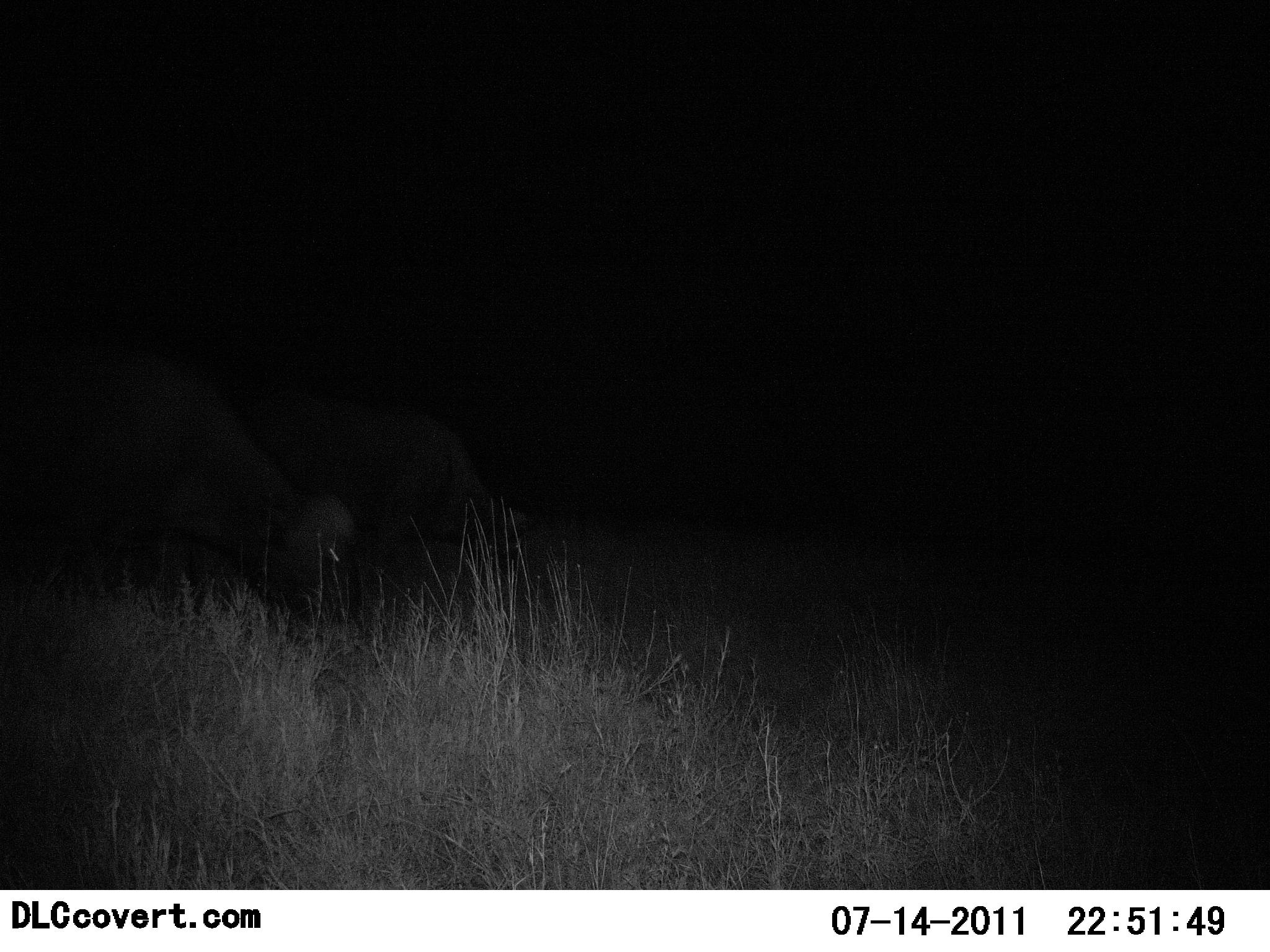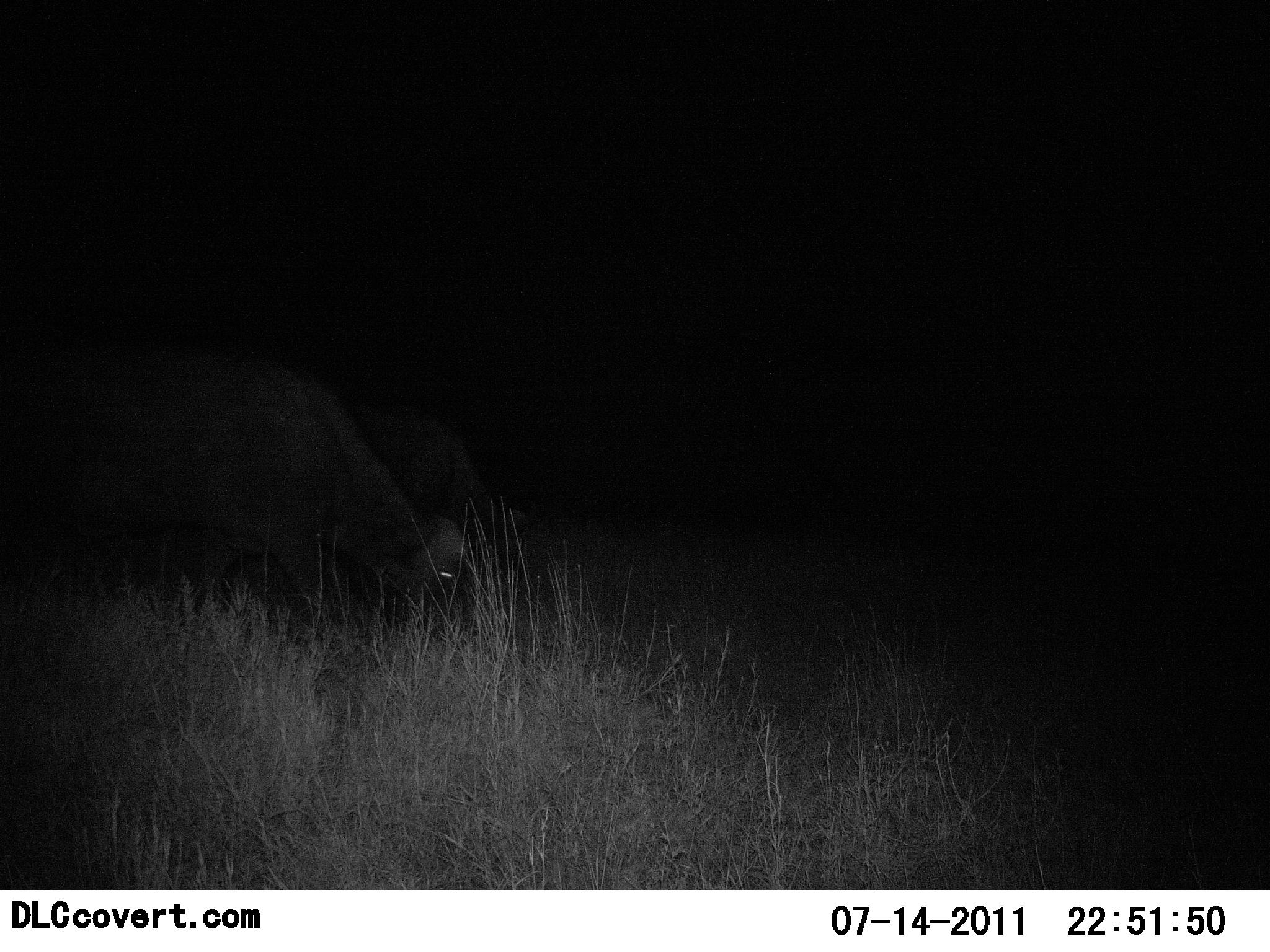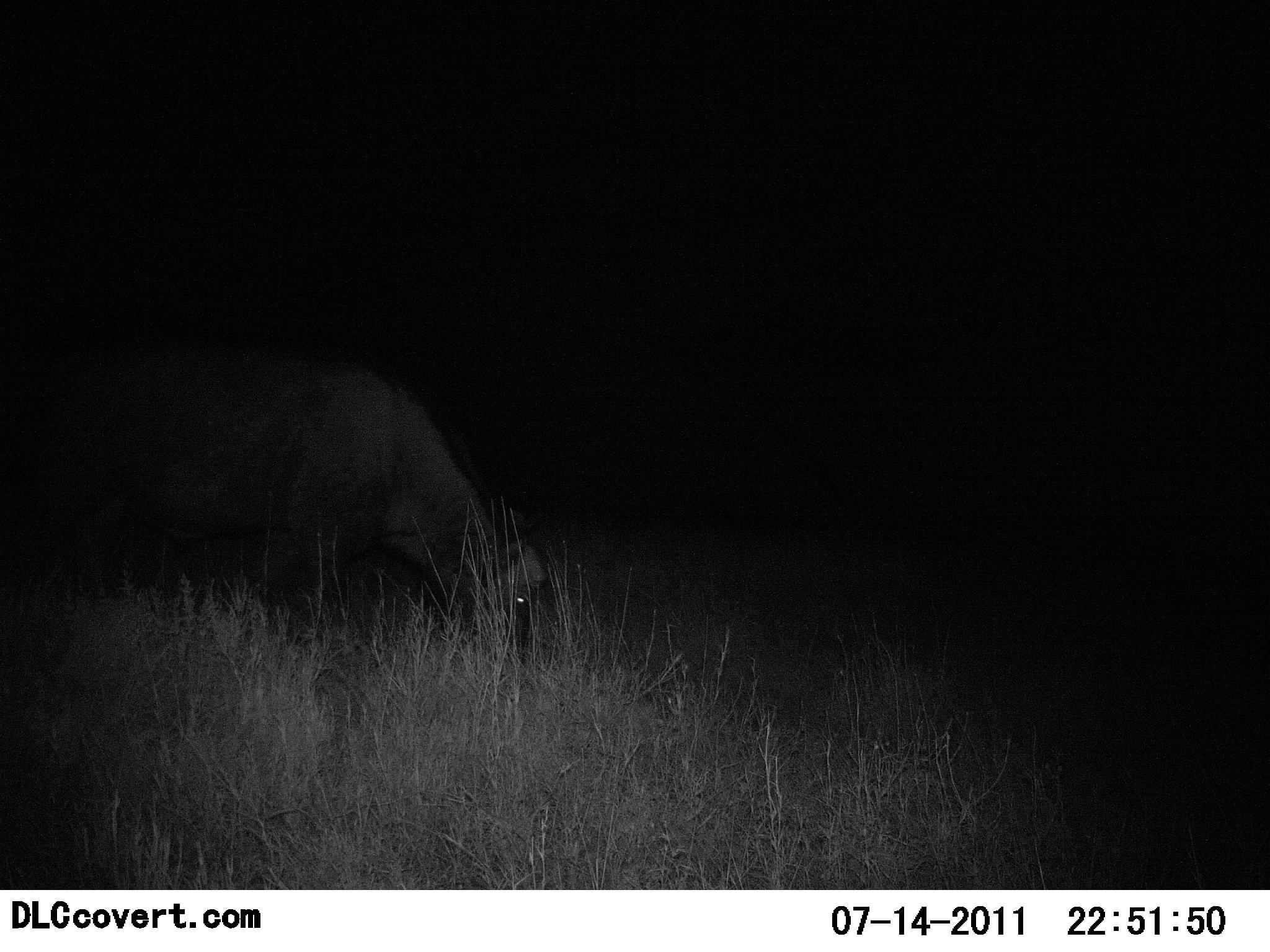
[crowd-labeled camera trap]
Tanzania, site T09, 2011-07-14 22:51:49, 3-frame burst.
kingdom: Animalia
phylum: Chordata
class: Mammalia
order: Artiodactyla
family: Bovidae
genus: Syncerus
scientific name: Syncerus caffer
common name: cape buffalo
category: buffalo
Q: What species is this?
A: Buffalo (cape buffalo) (Syncerus caffer).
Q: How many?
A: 2.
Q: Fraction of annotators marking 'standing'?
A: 18%.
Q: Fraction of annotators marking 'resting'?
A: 0%.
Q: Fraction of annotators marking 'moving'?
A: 64%.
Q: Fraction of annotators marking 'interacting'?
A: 0%.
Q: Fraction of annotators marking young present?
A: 0%.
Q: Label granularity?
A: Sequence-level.